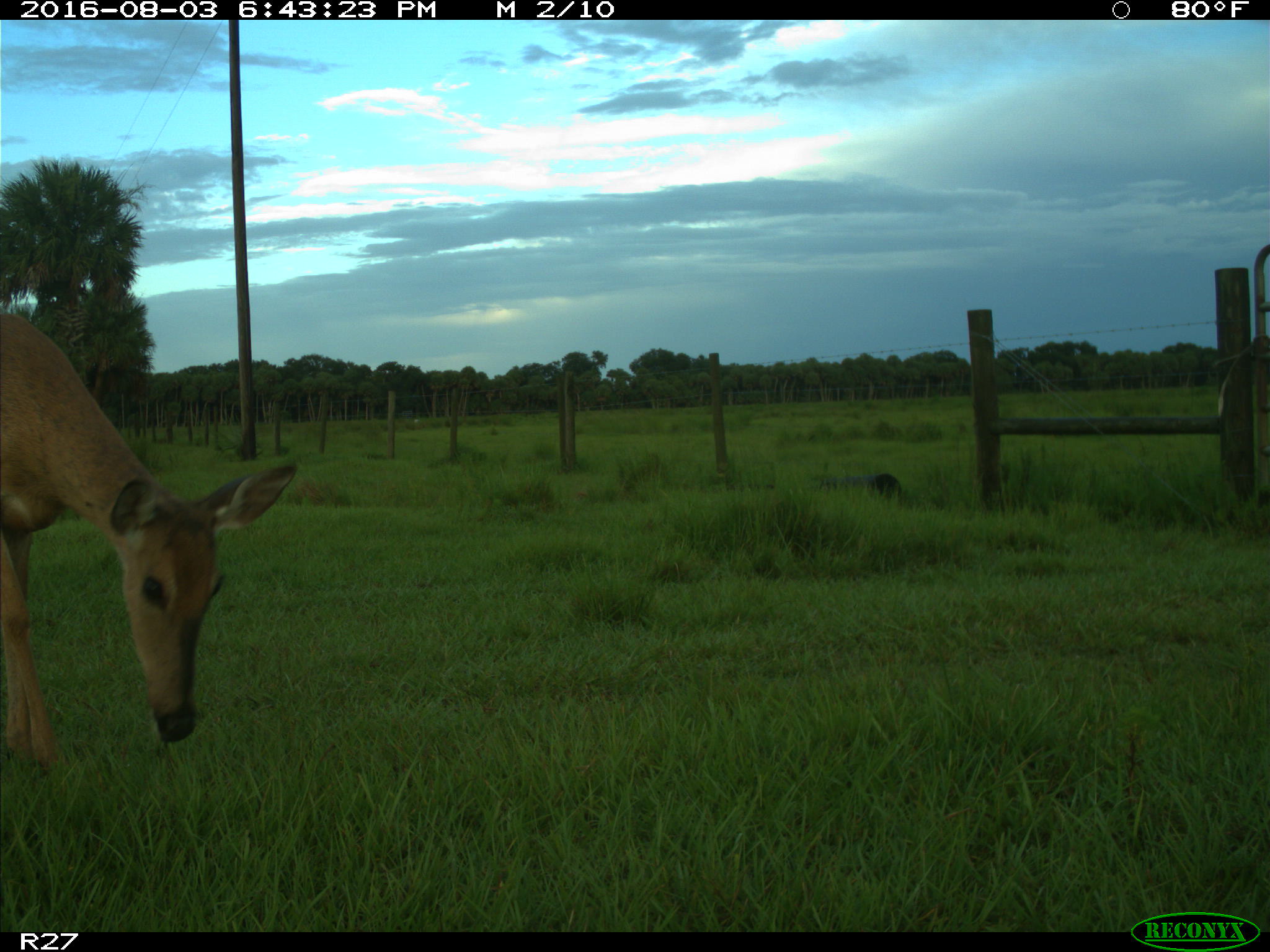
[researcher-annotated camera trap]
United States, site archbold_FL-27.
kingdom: Animalia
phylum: Chordata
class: Mammalia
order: Artiodactyla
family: Cervidae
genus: Odocoileus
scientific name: Odocoileus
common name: deer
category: unidentified deer